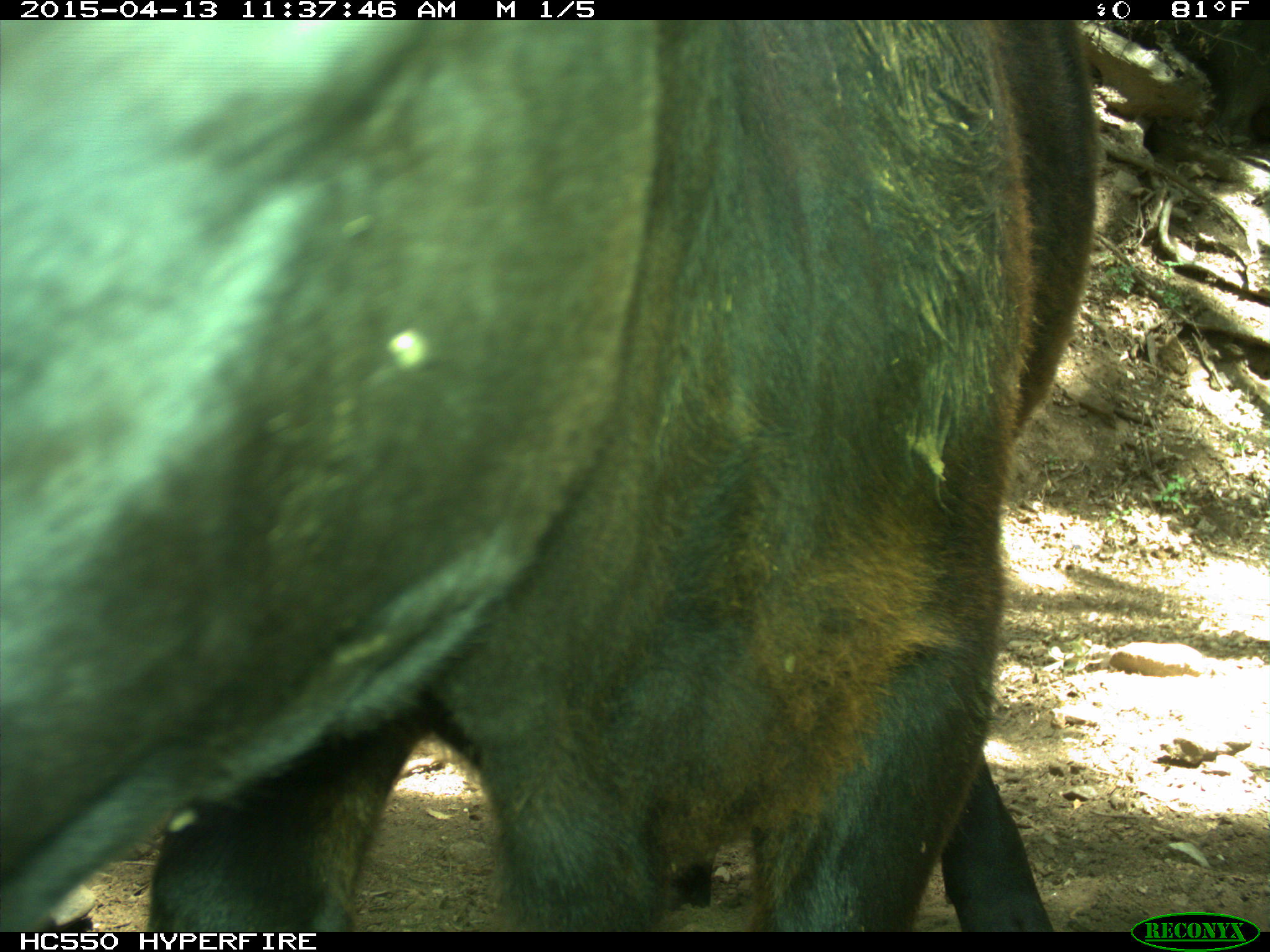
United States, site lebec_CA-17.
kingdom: Animalia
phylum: Chordata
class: Mammalia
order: Artiodactyla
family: Bovidae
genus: Bos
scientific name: Bos taurus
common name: domestic cow